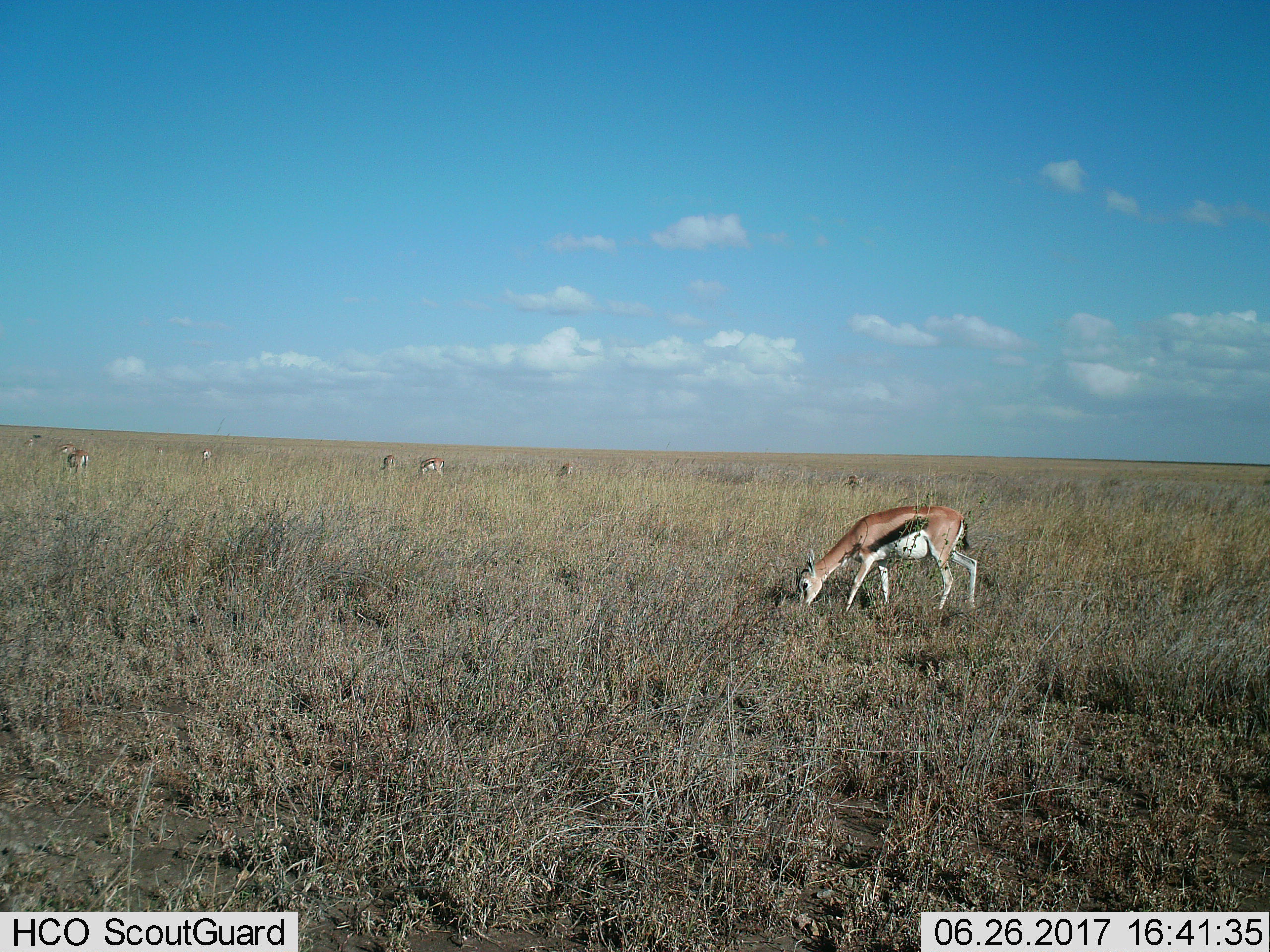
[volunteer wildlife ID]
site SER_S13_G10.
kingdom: Animalia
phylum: Chordata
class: Mammalia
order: Artiodactyla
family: Bovidae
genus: Eudorcas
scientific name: Eudorcas thomsonii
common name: thomson's gazelle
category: gazellethomsons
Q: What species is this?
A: Gazellethomsons (thomson's gazelle) (Eudorcas thomsonii).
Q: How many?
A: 10.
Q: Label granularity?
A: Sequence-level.